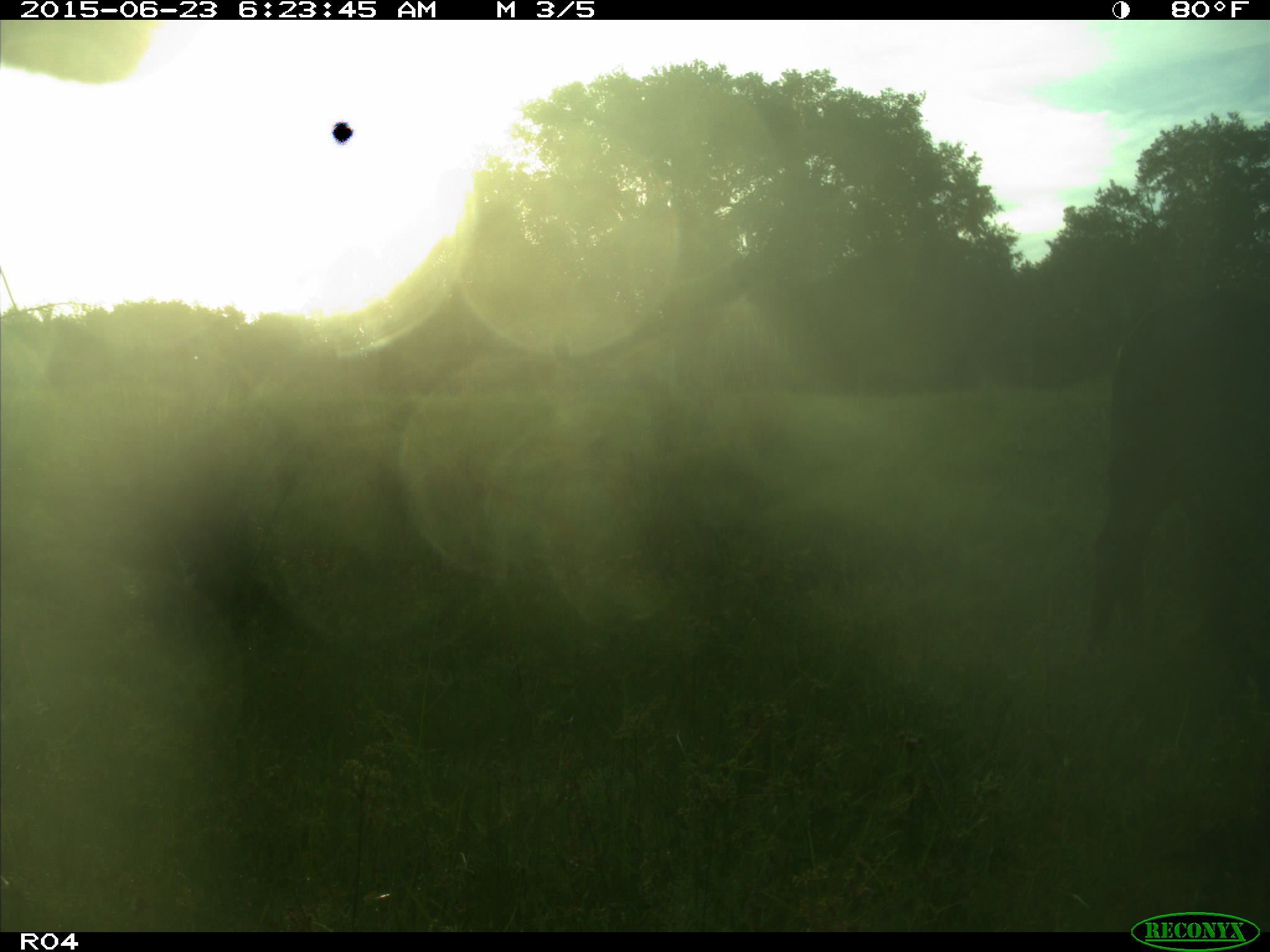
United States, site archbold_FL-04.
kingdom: Animalia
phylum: Chordata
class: Mammalia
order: Artiodactyla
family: Bovidae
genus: Bos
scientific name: Bos taurus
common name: domestic cow